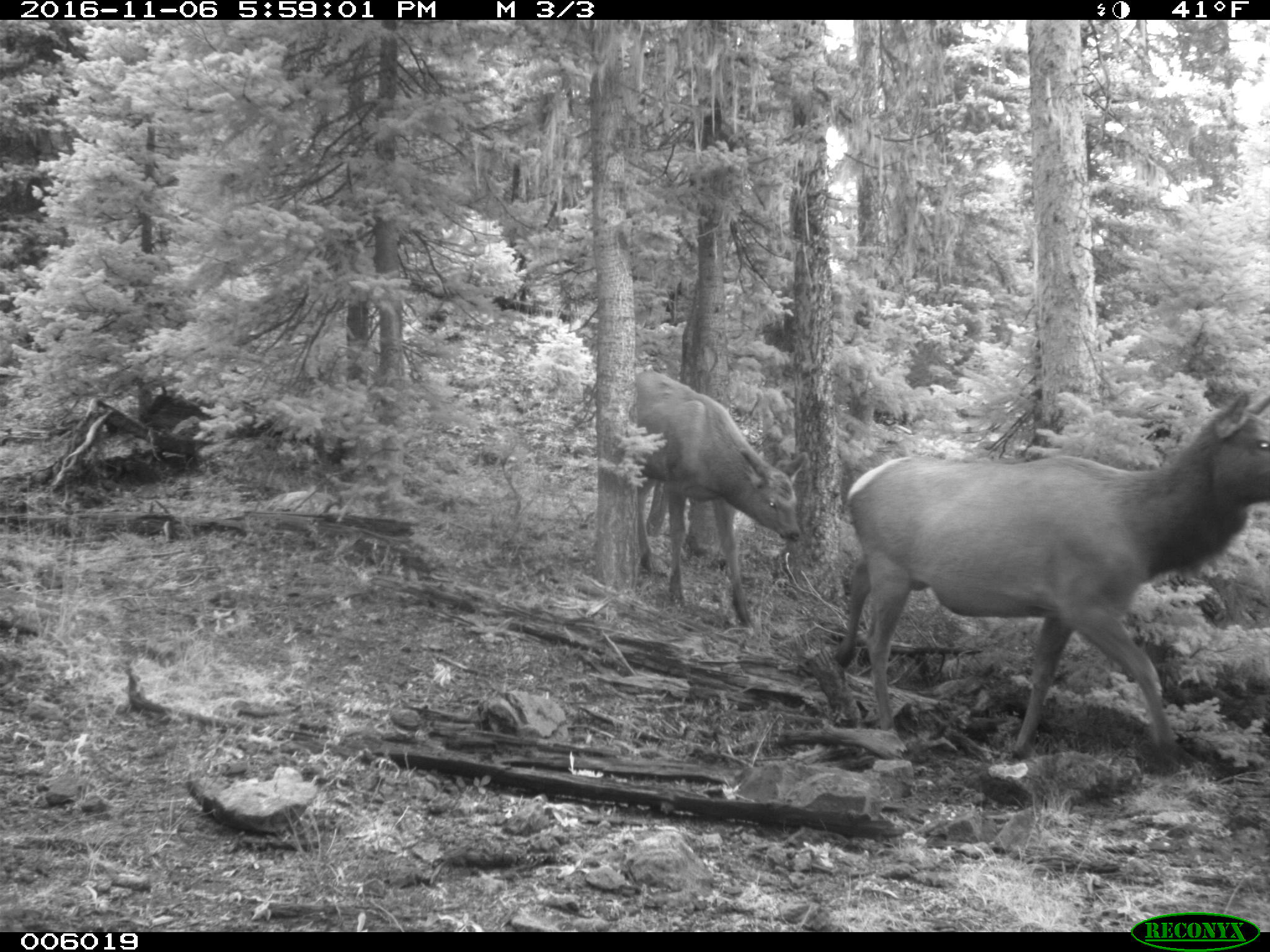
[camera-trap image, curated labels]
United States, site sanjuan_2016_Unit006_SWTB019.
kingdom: Animalia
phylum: Chordata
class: Mammalia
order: Artiodactyla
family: Cervidae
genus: Cervus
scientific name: Cervus elaphus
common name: red deer